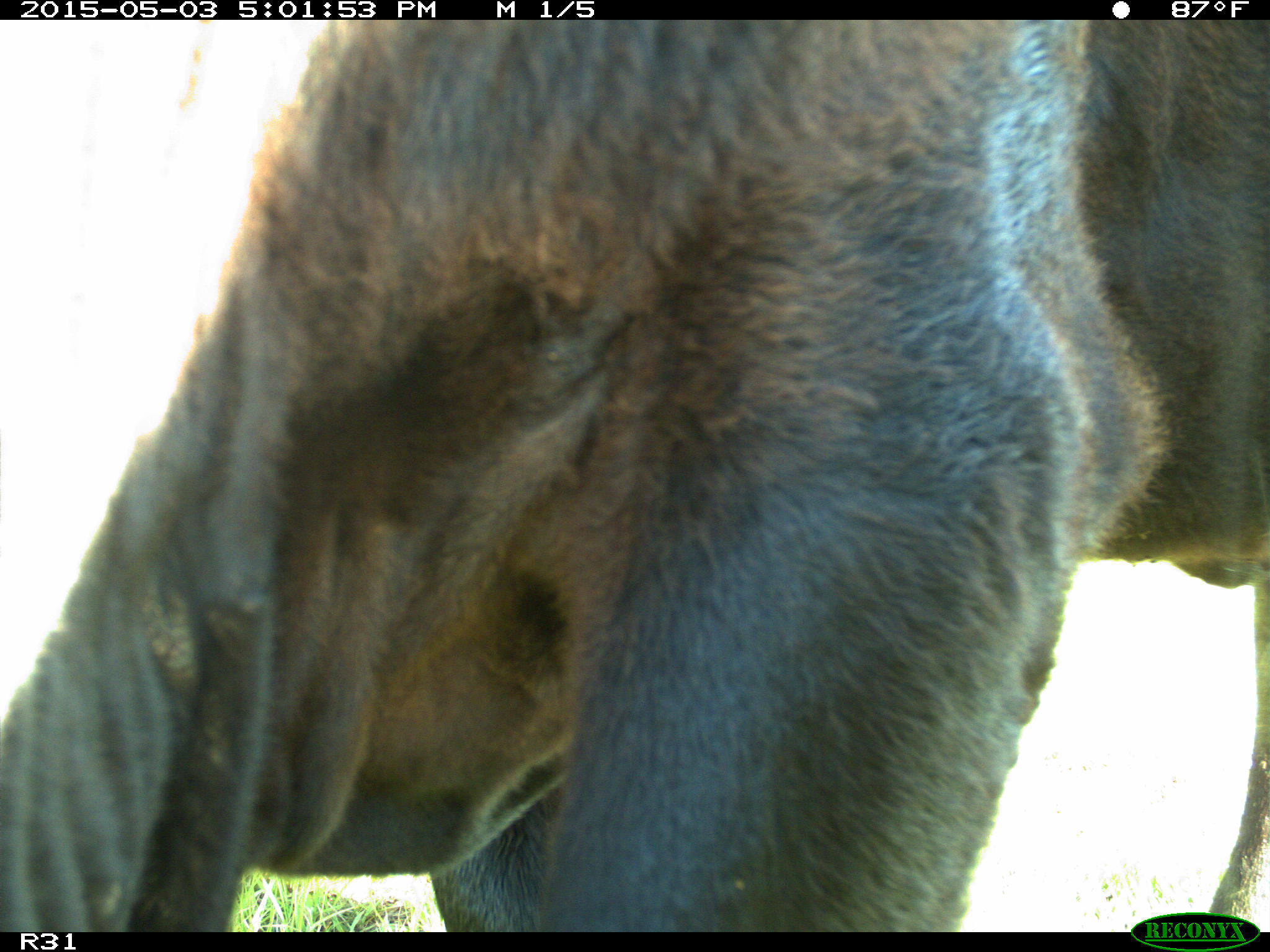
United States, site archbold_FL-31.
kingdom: Animalia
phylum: Chordata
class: Mammalia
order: Artiodactyla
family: Bovidae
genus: Bos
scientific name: Bos taurus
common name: domestic cow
Bos taurus (domestic cow).